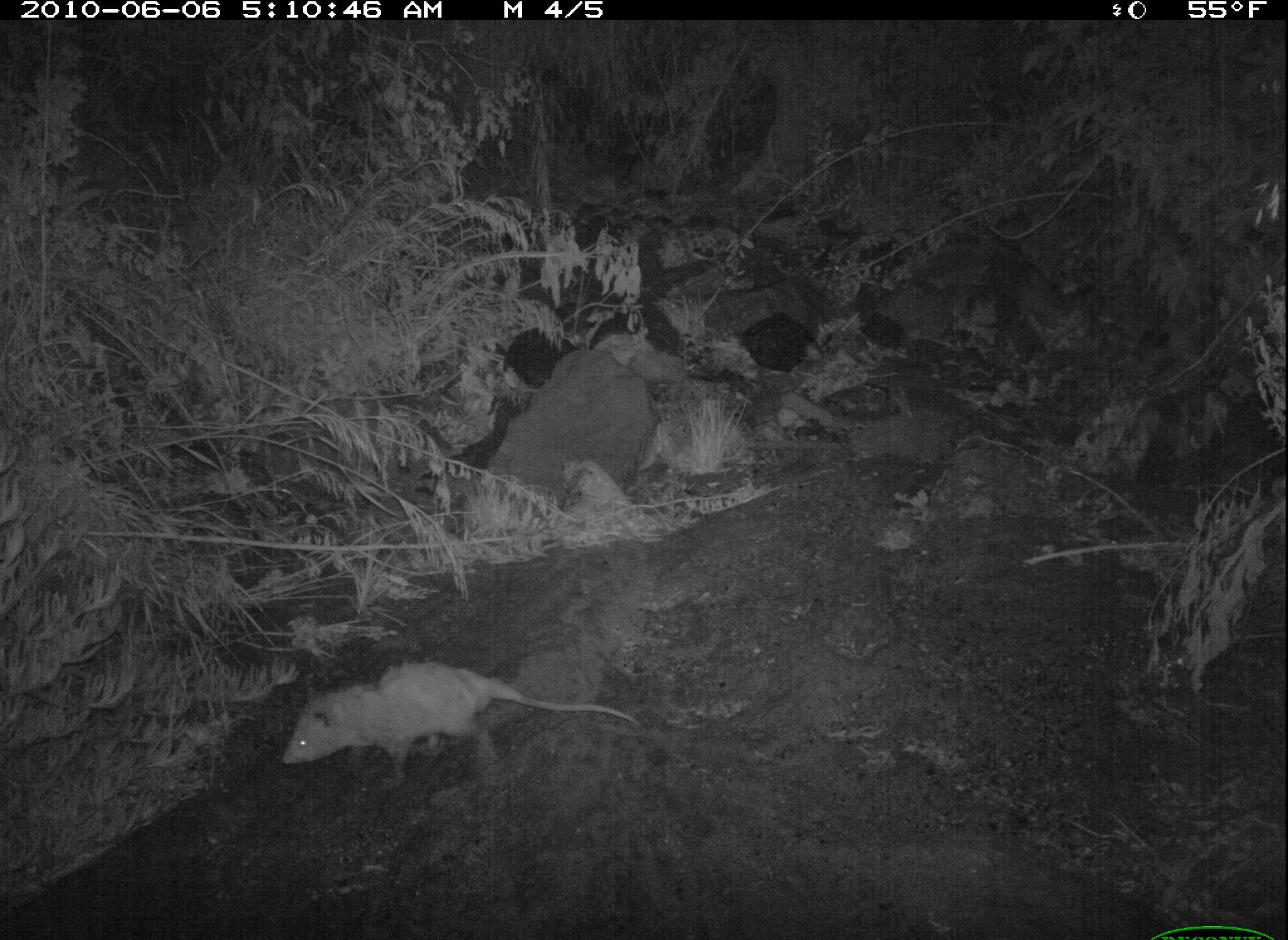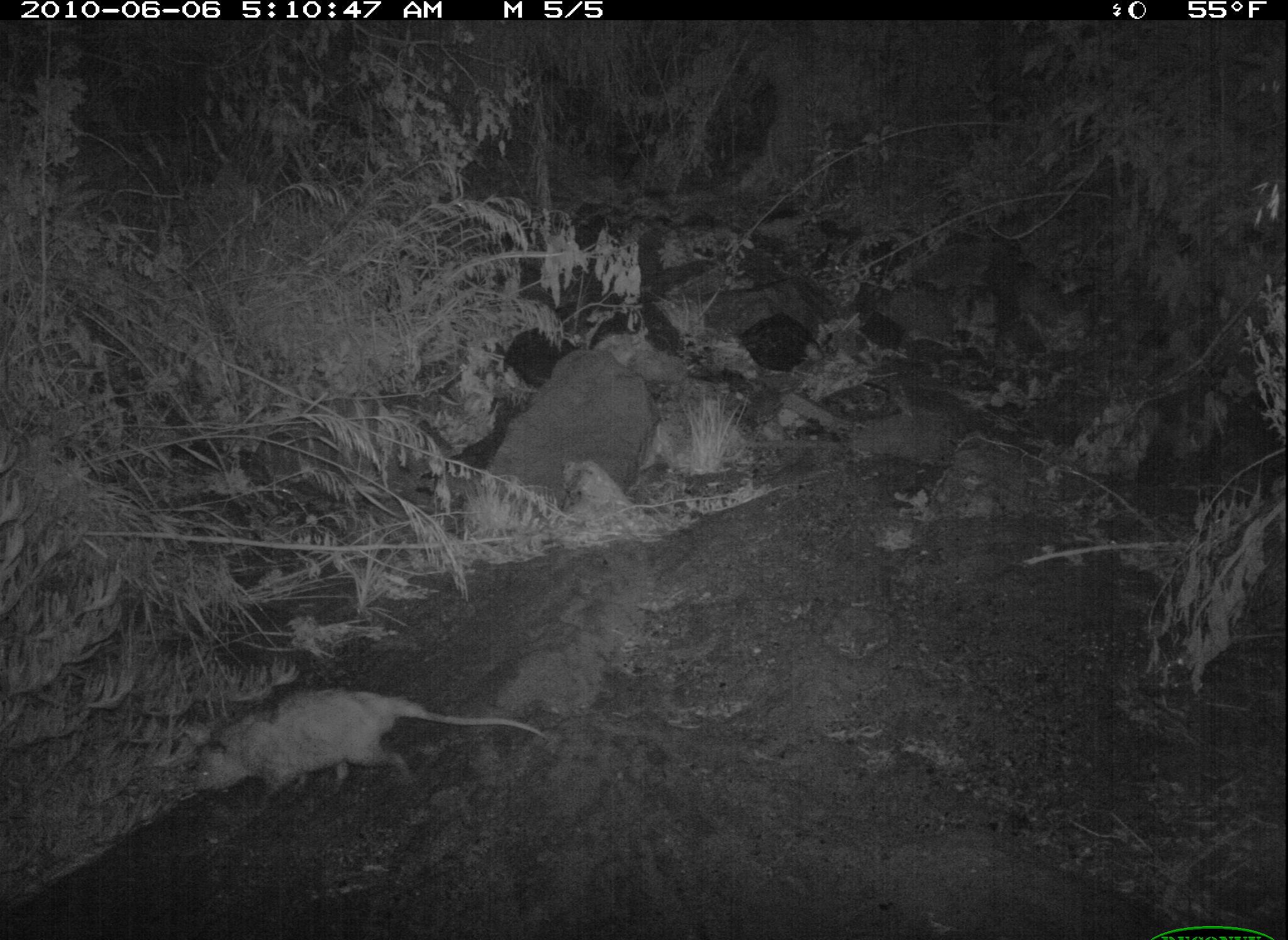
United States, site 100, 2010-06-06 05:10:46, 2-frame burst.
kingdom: Animalia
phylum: Chordata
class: Mammalia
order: Didelphimorphia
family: Didelphidae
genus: Didelphis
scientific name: Didelphis virginiana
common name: virginia opossum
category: opossum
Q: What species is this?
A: Opossum (virginia opossum) (Didelphis virginiana).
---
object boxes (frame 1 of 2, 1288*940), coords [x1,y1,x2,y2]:
opossum: [269,643,599,796]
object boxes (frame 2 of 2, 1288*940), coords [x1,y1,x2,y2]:
opossum: [163,678,562,813]